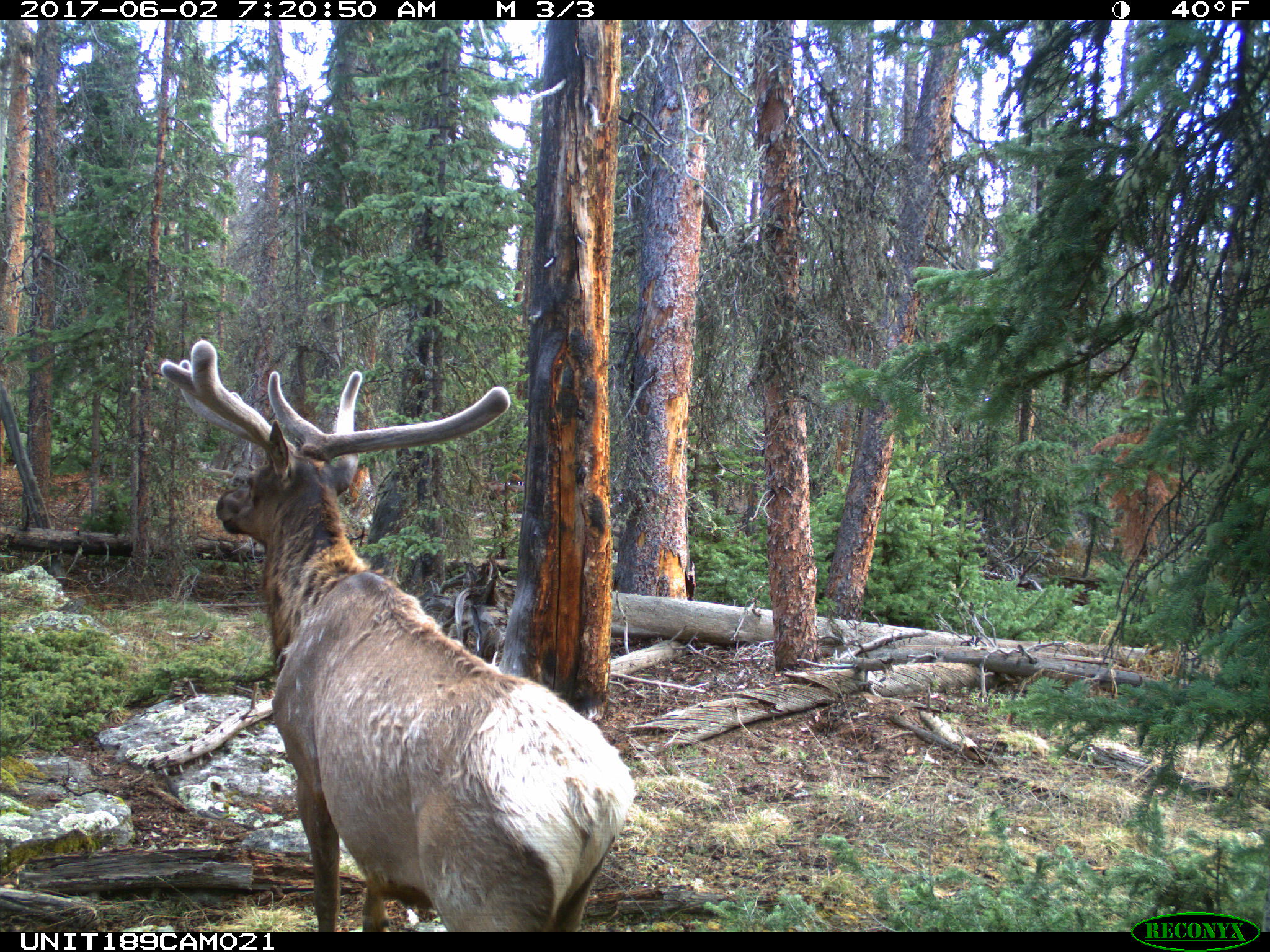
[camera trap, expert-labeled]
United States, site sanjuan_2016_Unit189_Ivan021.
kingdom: Animalia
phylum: Chordata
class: Mammalia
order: Artiodactyla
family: Cervidae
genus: Cervus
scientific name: Cervus elaphus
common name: red deer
Cervus elaphus (red deer).